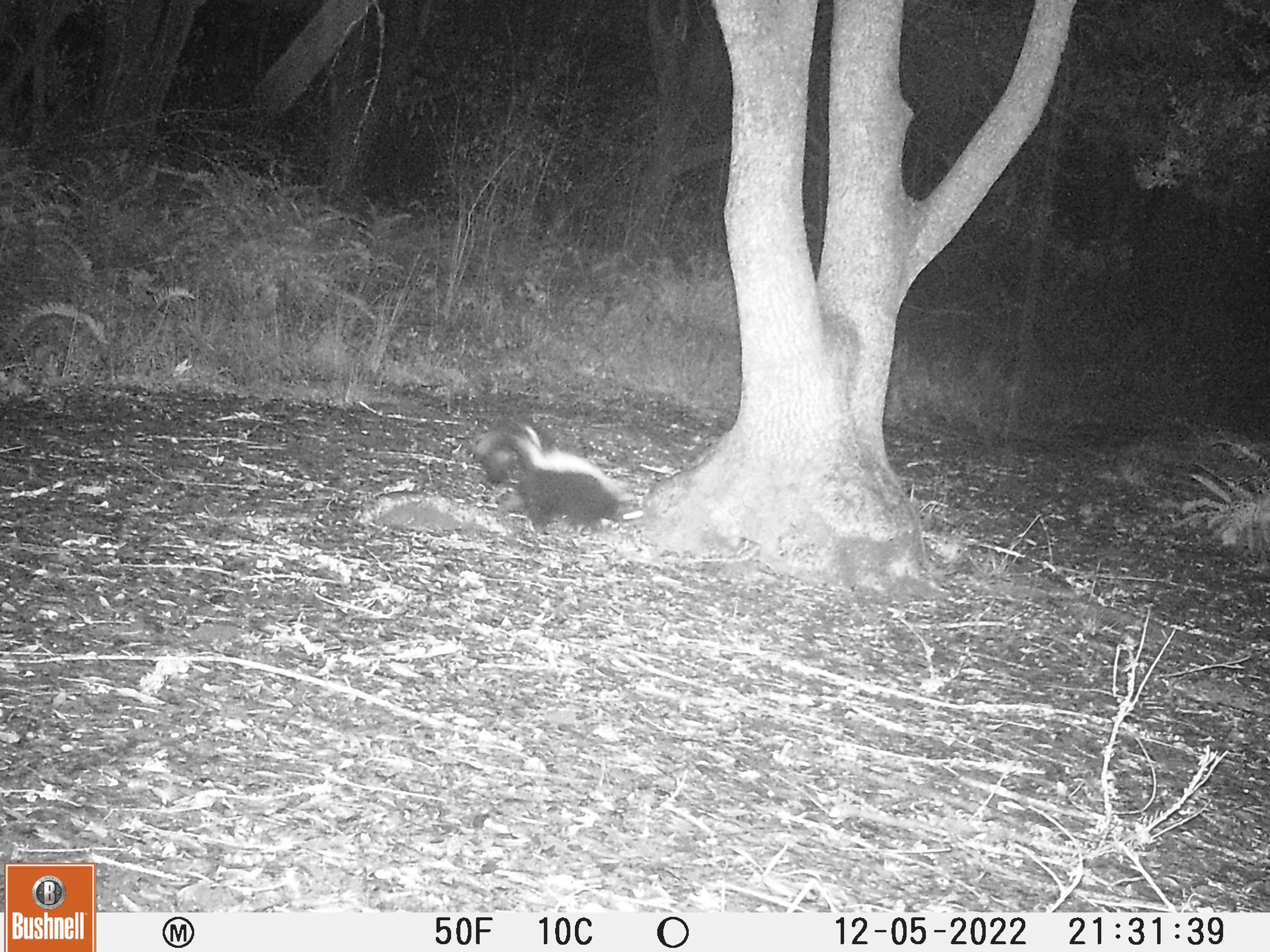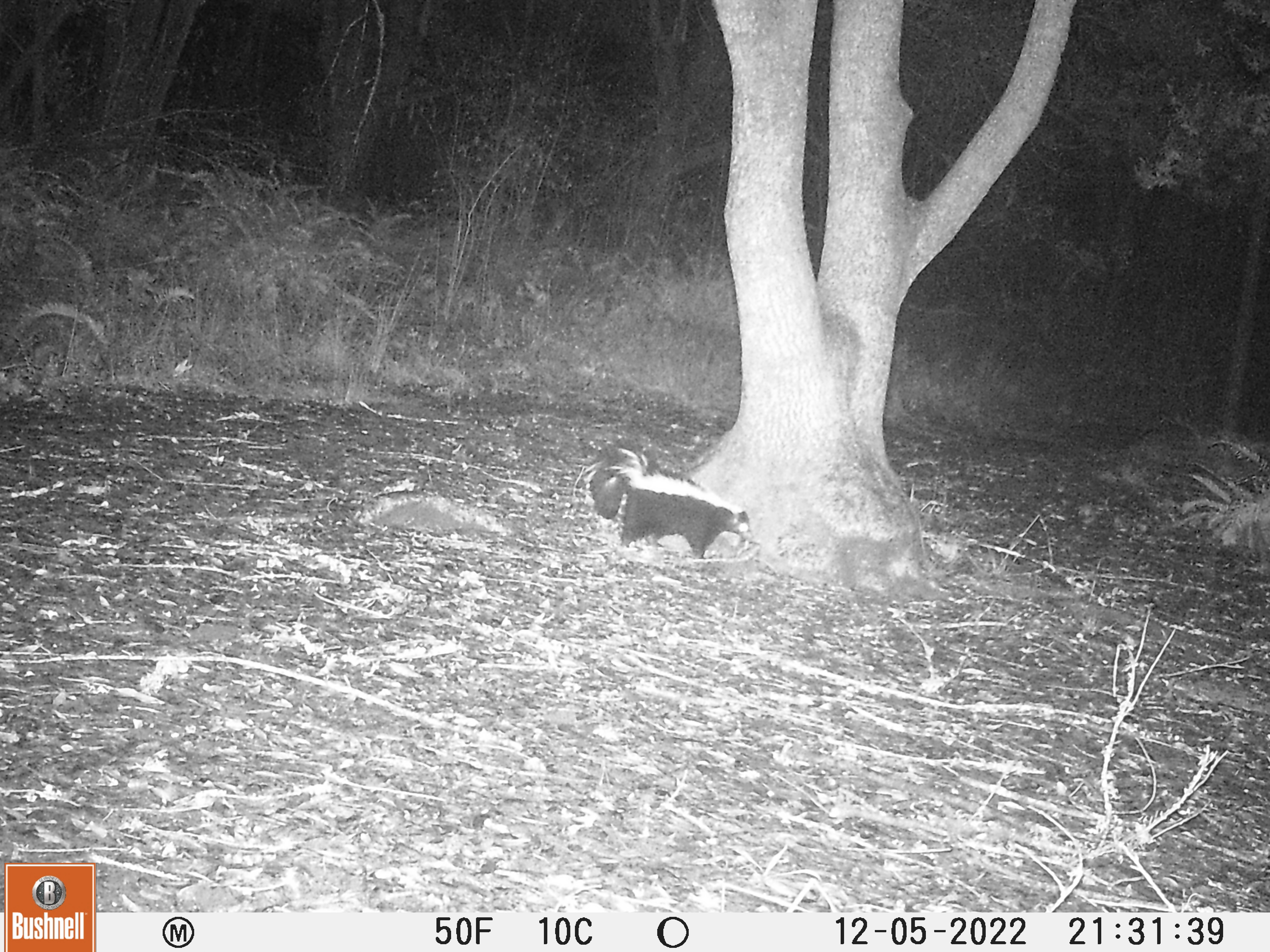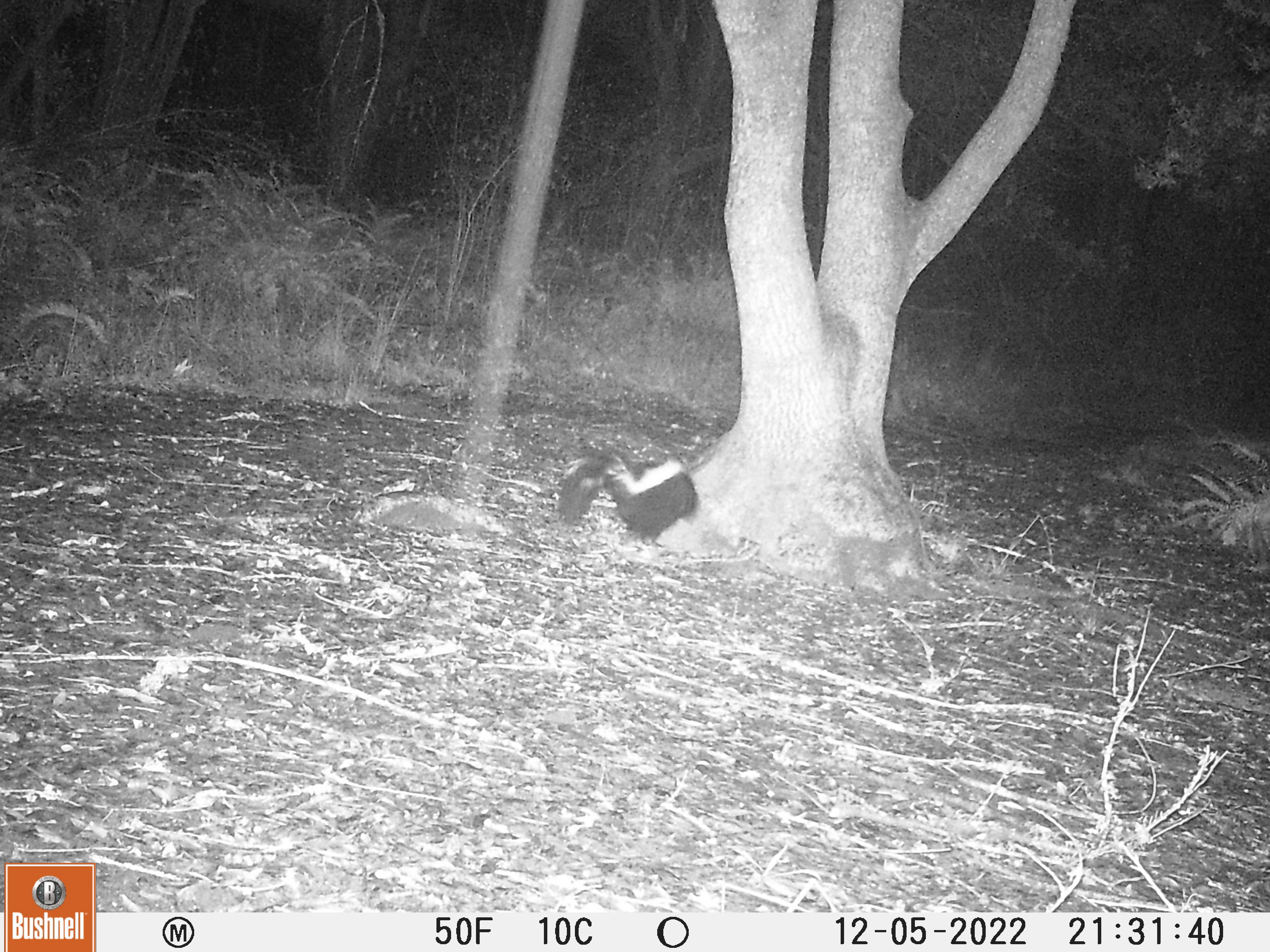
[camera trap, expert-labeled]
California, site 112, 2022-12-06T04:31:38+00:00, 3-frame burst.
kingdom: Animalia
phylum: Chordata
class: Mammalia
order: Carnivora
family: Mephitidae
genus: Mephitis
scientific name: Mephitis mephitis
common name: striped skunk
Striped skunk (Mephitis mephitis).